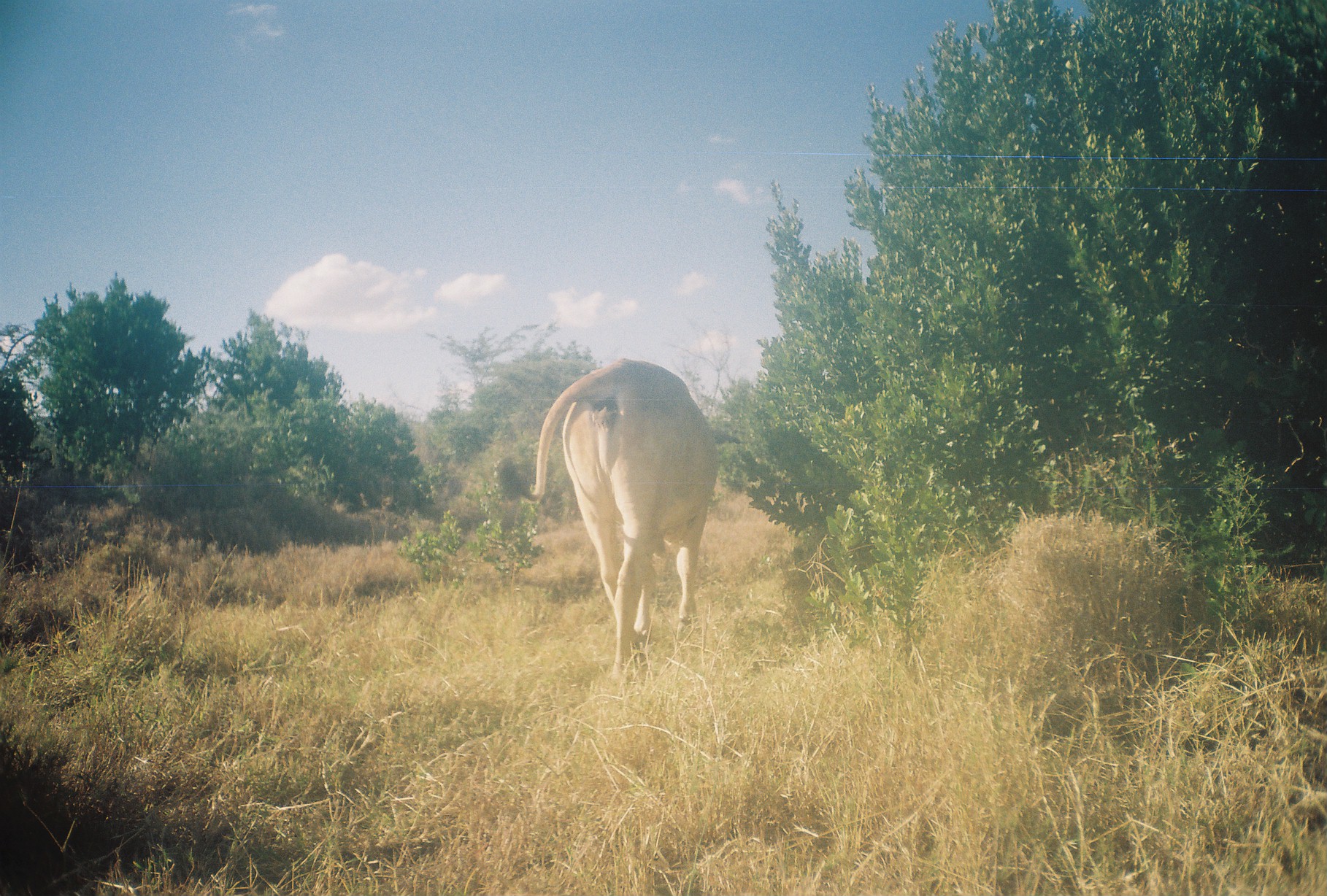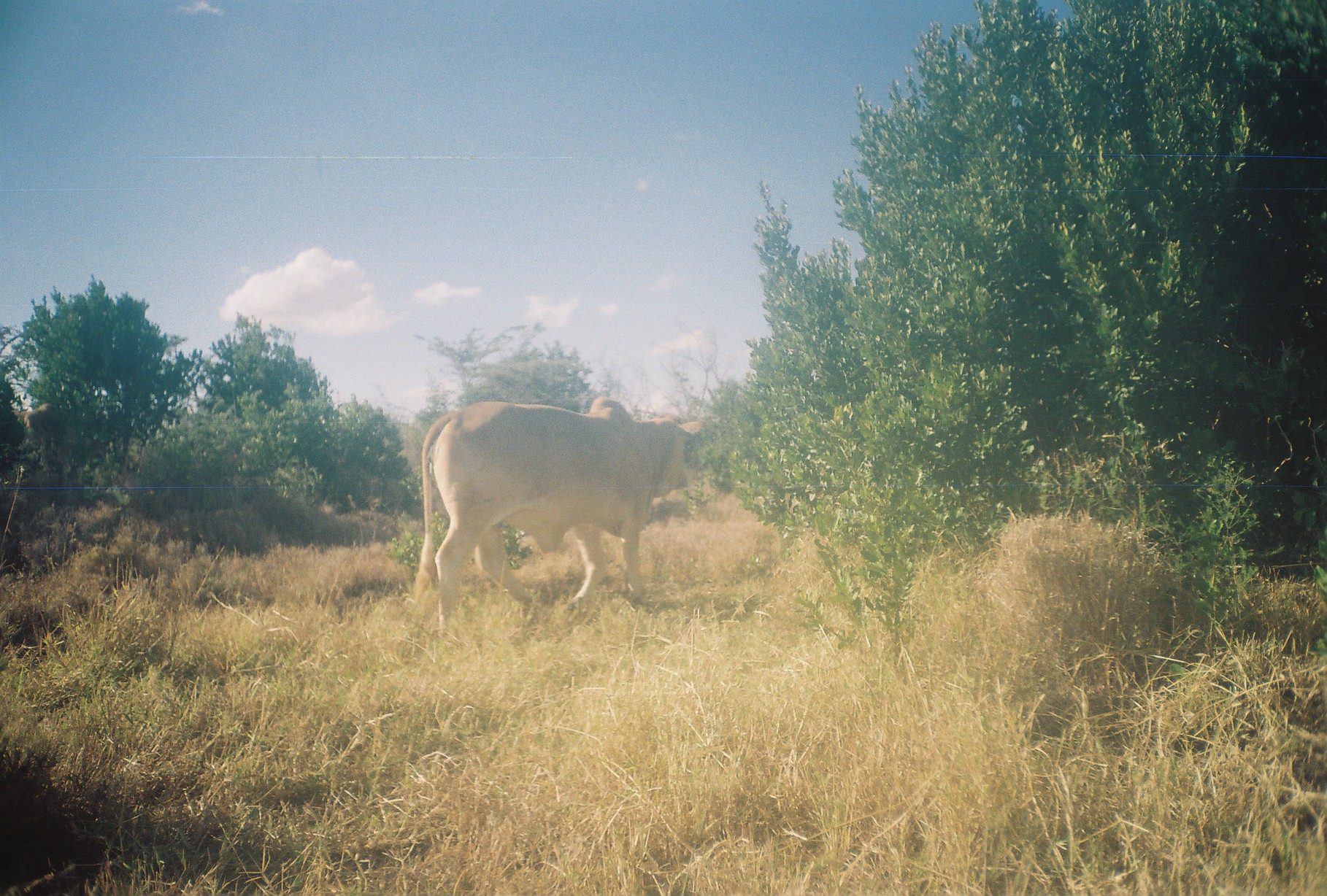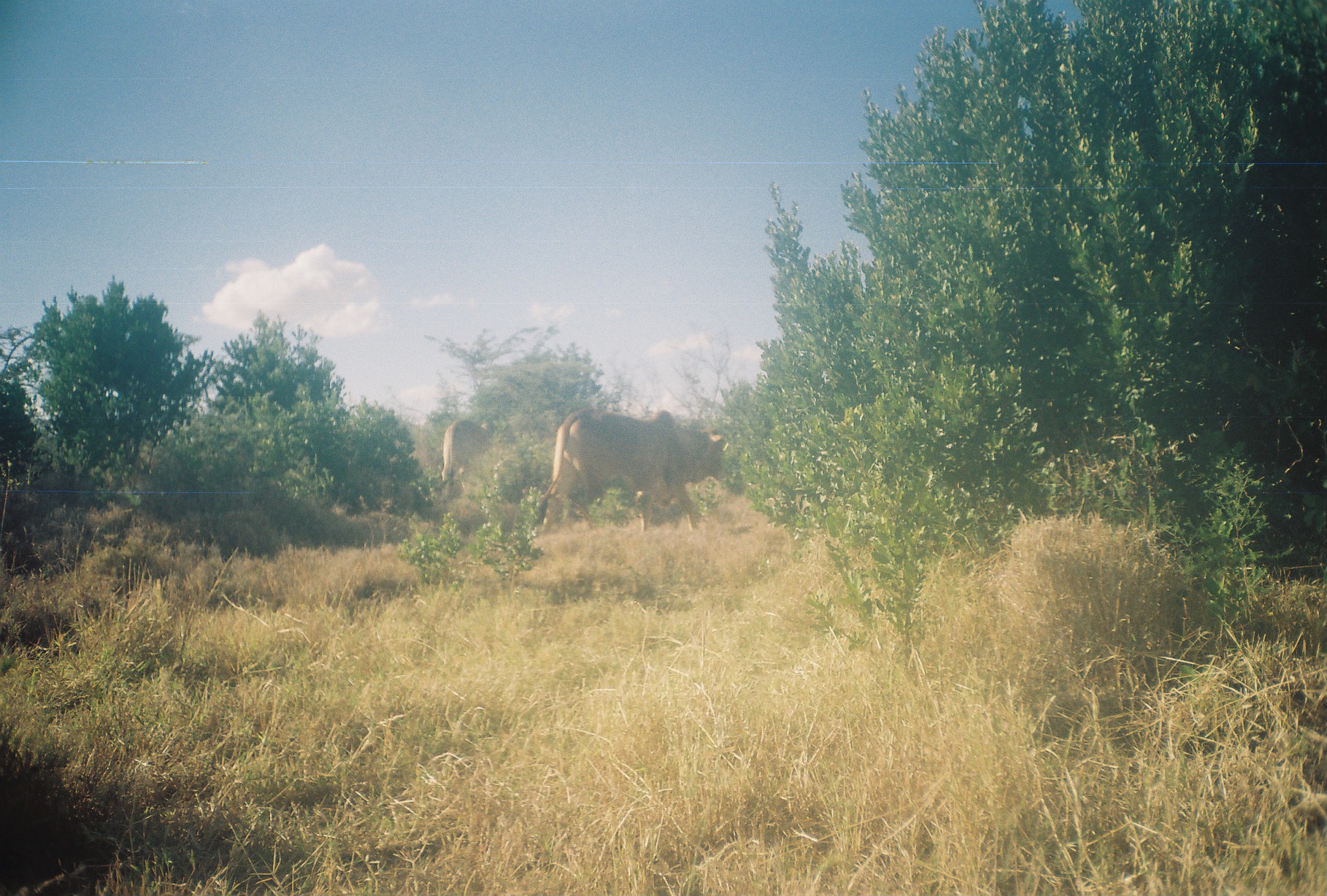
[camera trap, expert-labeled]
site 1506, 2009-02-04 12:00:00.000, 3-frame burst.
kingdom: Animalia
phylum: Chordata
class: Mammalia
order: Artiodactyla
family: Bovidae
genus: Bos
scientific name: Bos taurus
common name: domestic cattle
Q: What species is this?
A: Bos taurus (domestic cattle).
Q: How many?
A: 1.